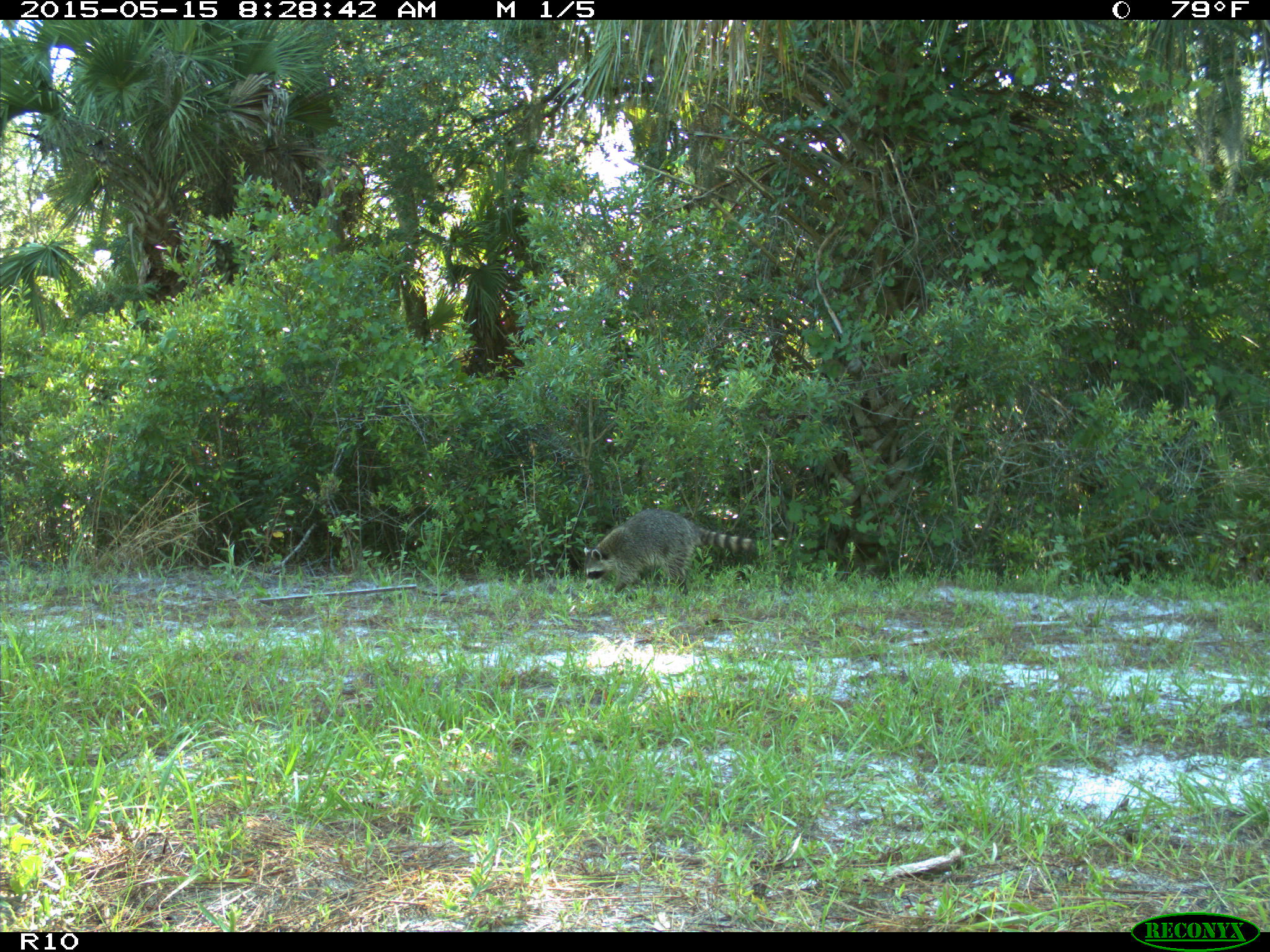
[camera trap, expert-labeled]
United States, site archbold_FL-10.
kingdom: Animalia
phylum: Chordata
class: Mammalia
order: Carnivora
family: Procyonidae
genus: Procyon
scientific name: Procyon lotor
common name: common raccoon